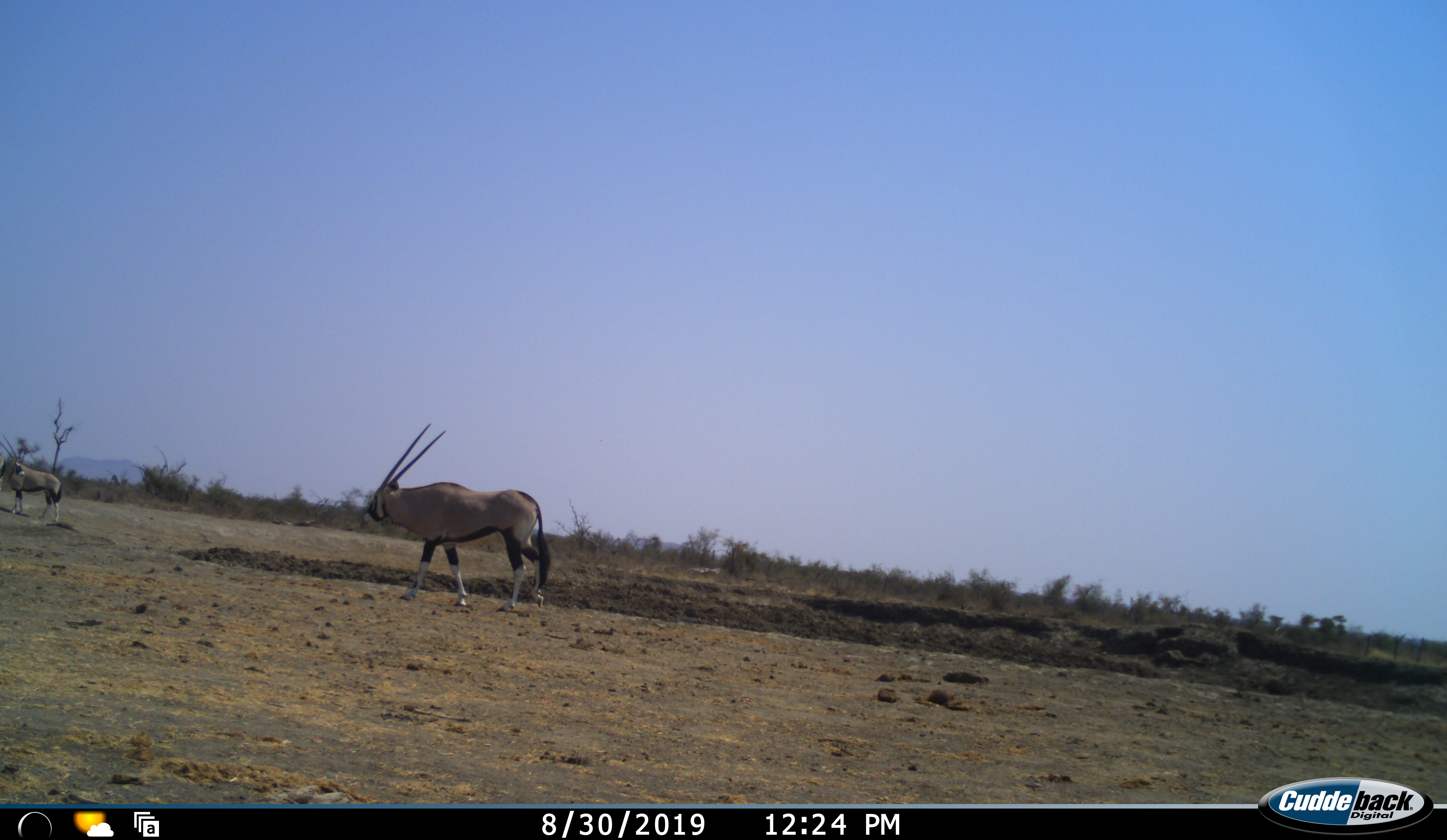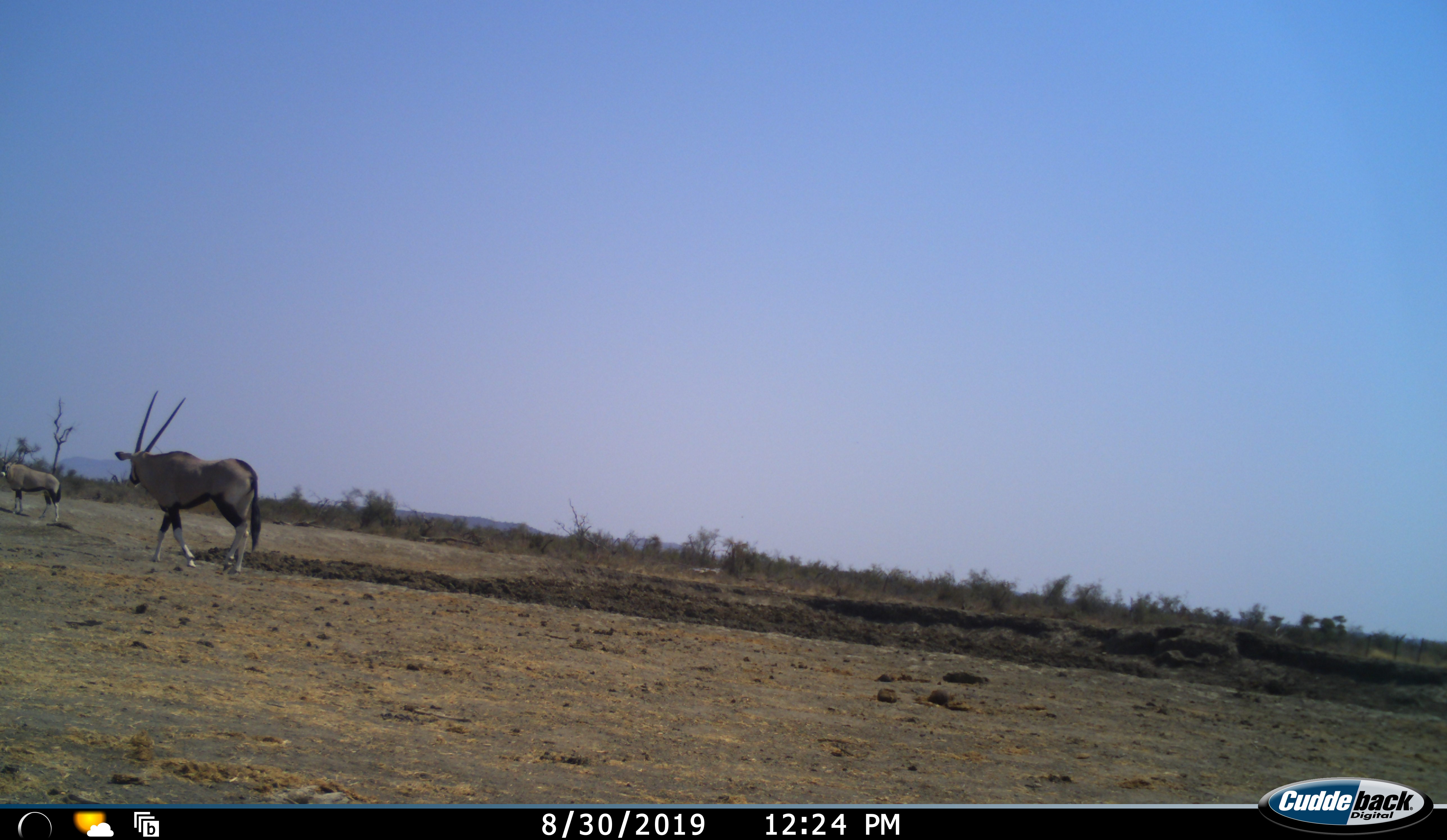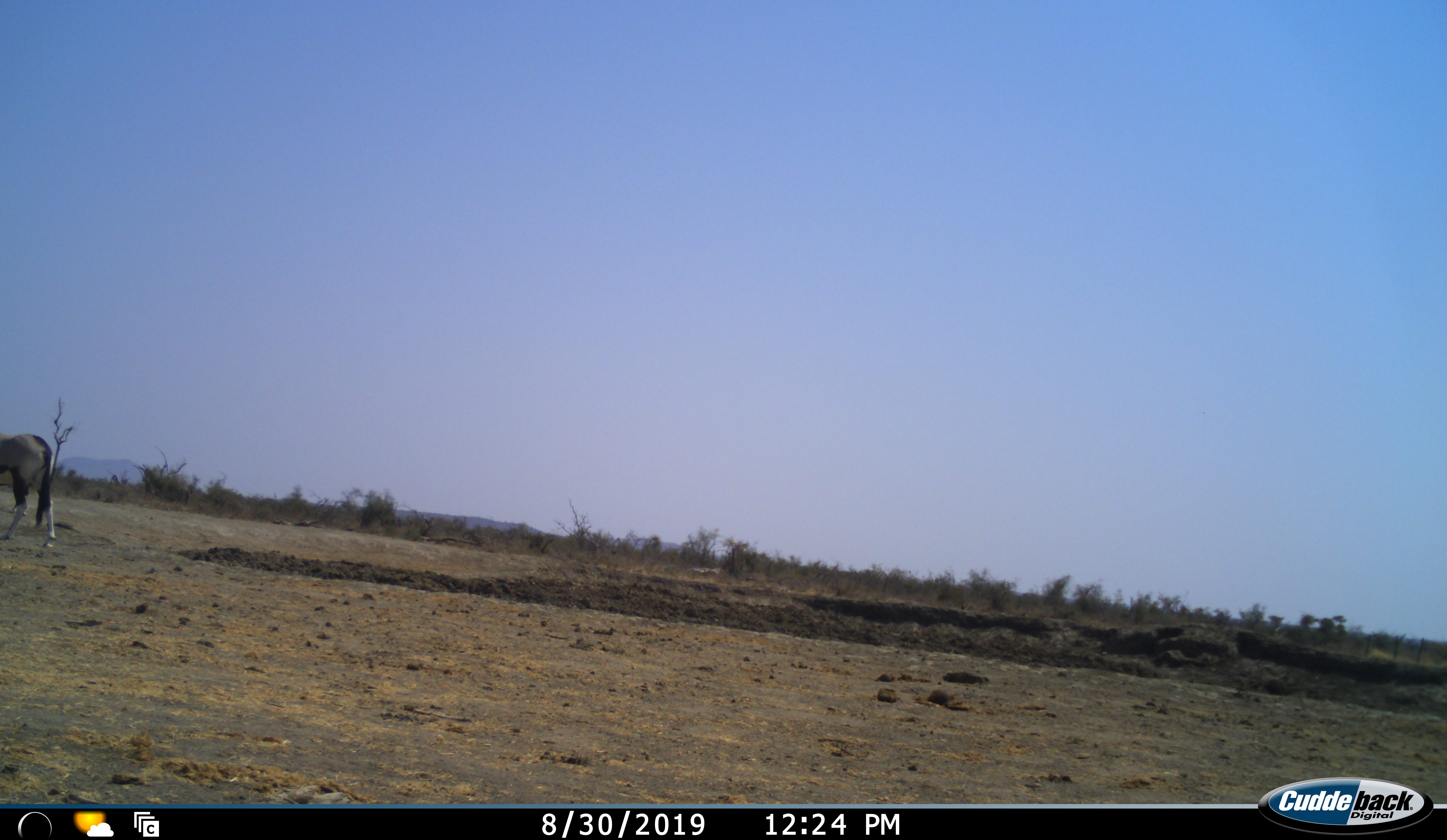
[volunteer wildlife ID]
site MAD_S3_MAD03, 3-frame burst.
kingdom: Animalia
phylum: Chordata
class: Mammalia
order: Artiodactyla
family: Bovidae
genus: Oryx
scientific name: Oryx gazella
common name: gemsbok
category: oryx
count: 2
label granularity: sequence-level